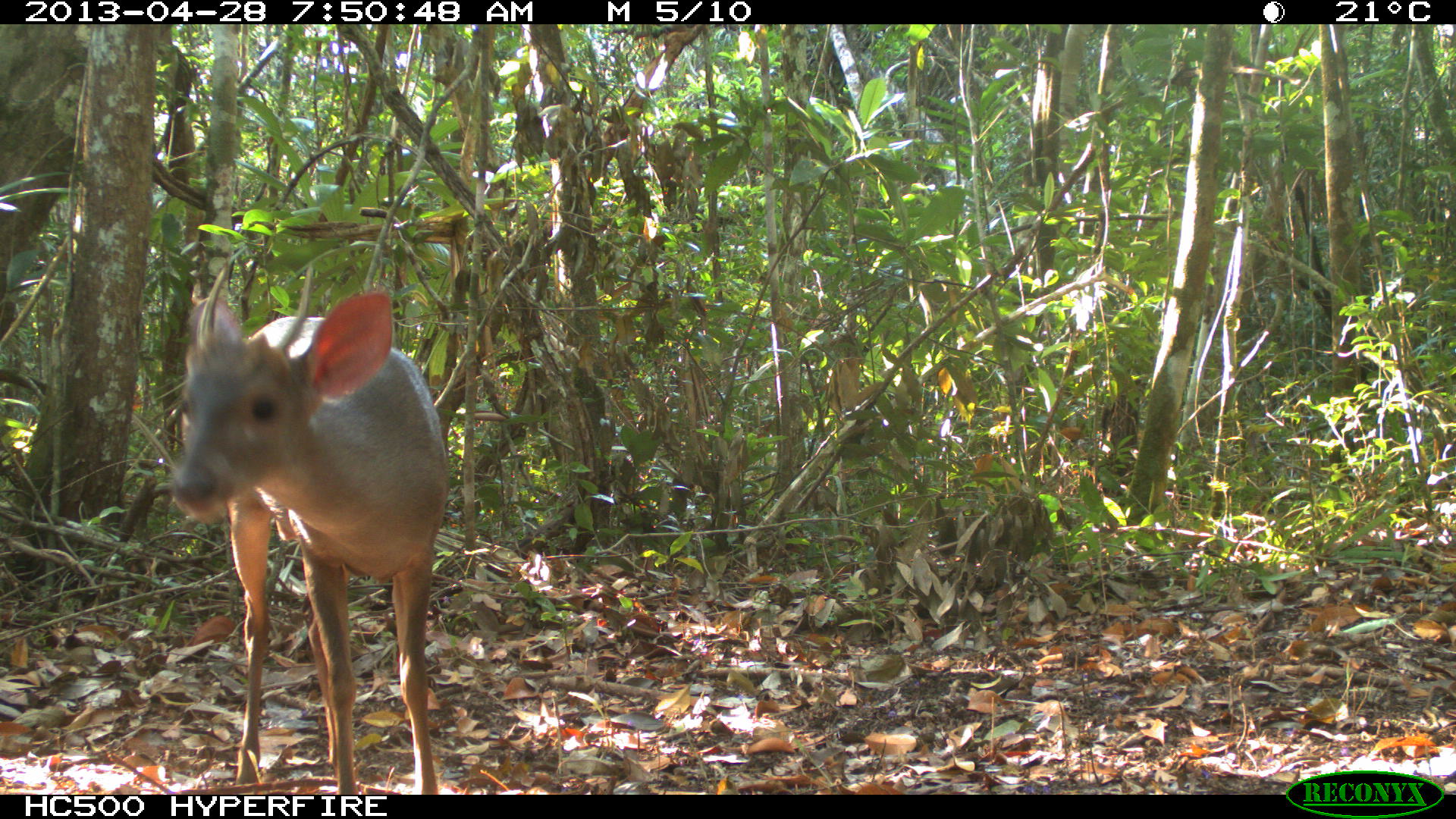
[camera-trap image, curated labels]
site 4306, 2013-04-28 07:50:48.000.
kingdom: Animalia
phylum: Chordata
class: Mammalia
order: Artiodactyla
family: Cervidae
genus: Odocoileus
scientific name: Odocoileus pandora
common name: yucatán brown brocket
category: mazama pandora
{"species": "mazama pandora (yucatán brown brocket) (Odocoileus pandora)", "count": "1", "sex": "male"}